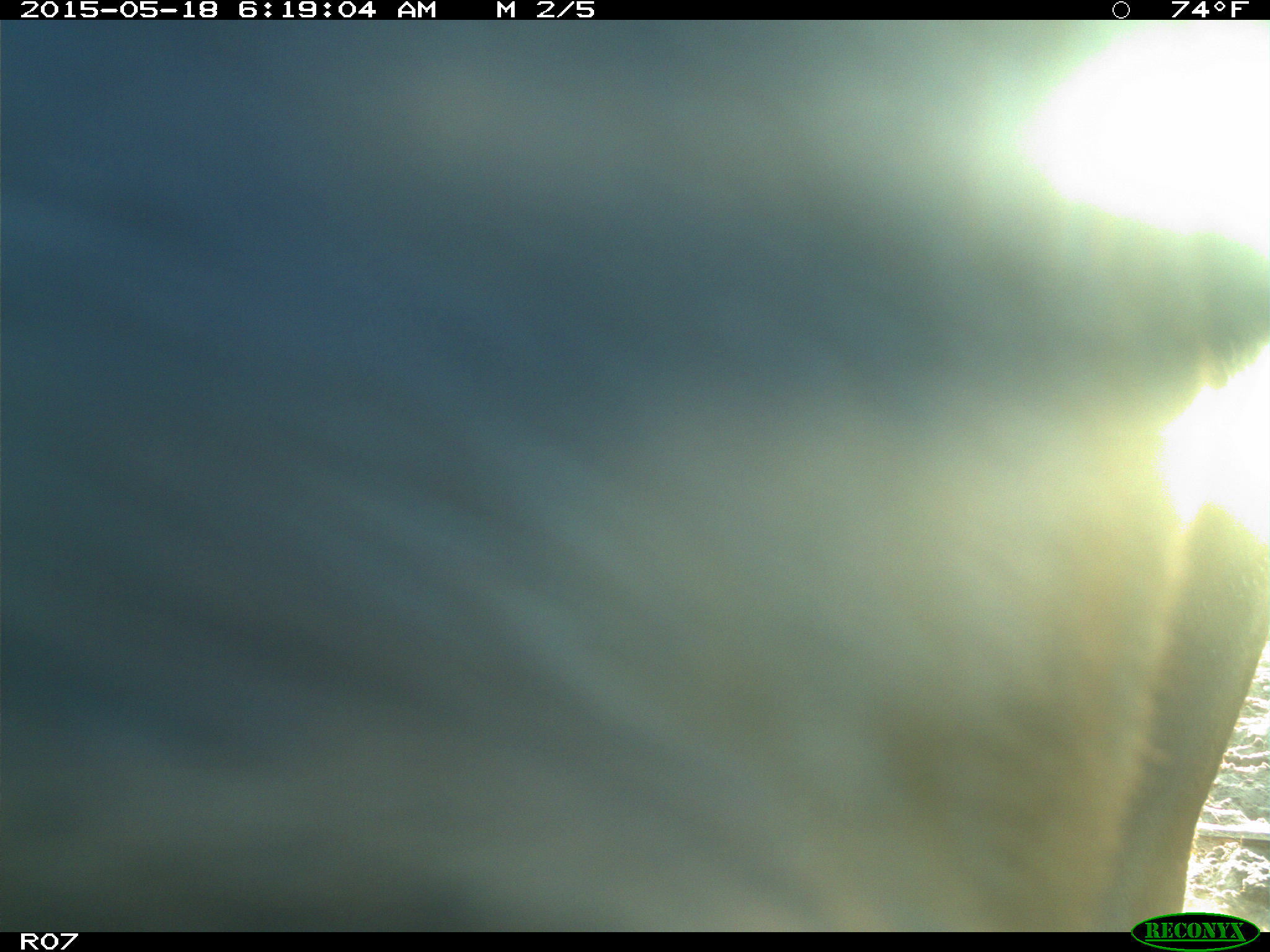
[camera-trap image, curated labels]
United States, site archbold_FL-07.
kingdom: Animalia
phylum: Chordata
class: Mammalia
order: Artiodactyla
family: Bovidae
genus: Bos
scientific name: Bos taurus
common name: domestic cow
Bos taurus (domestic cow).